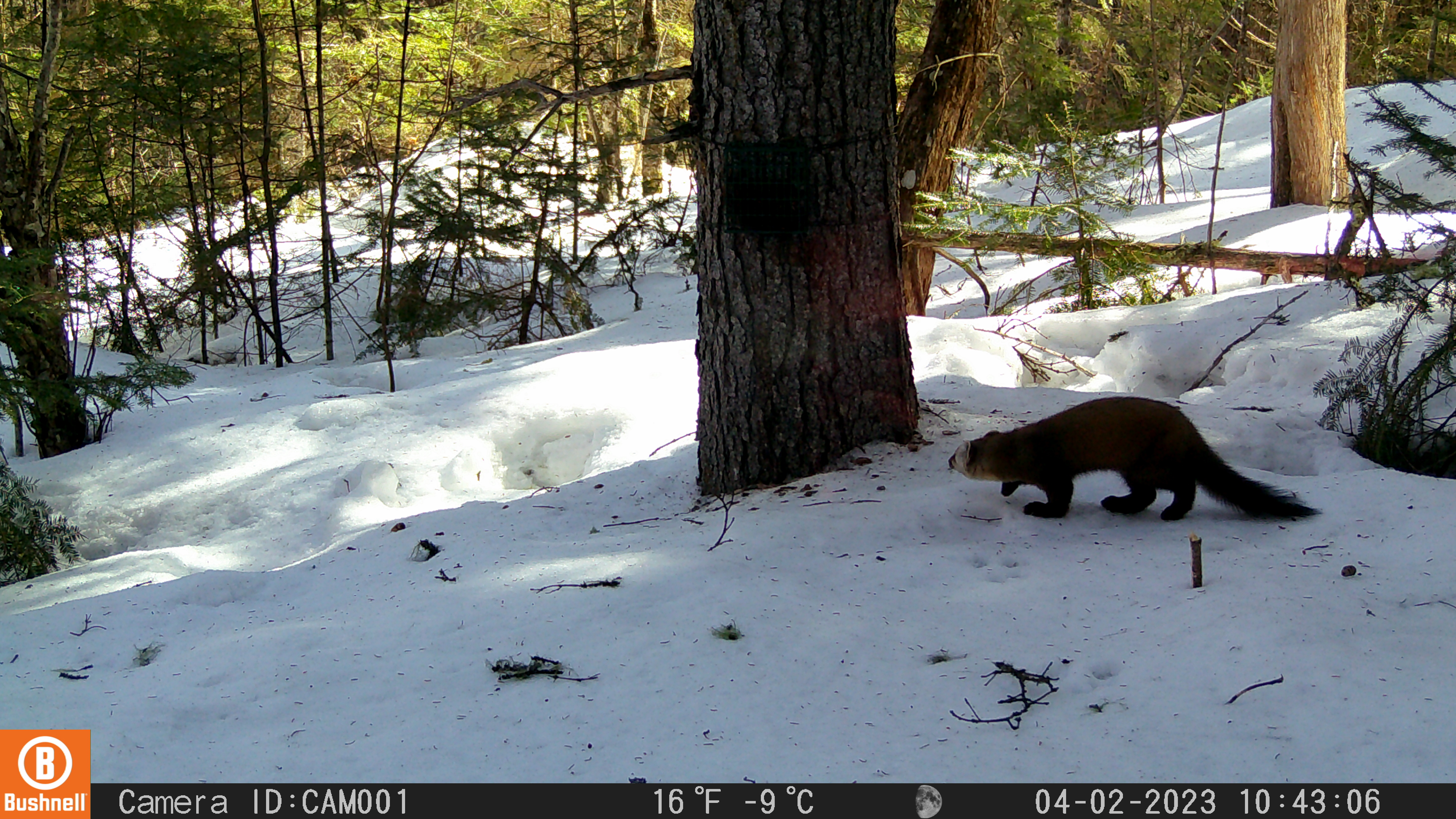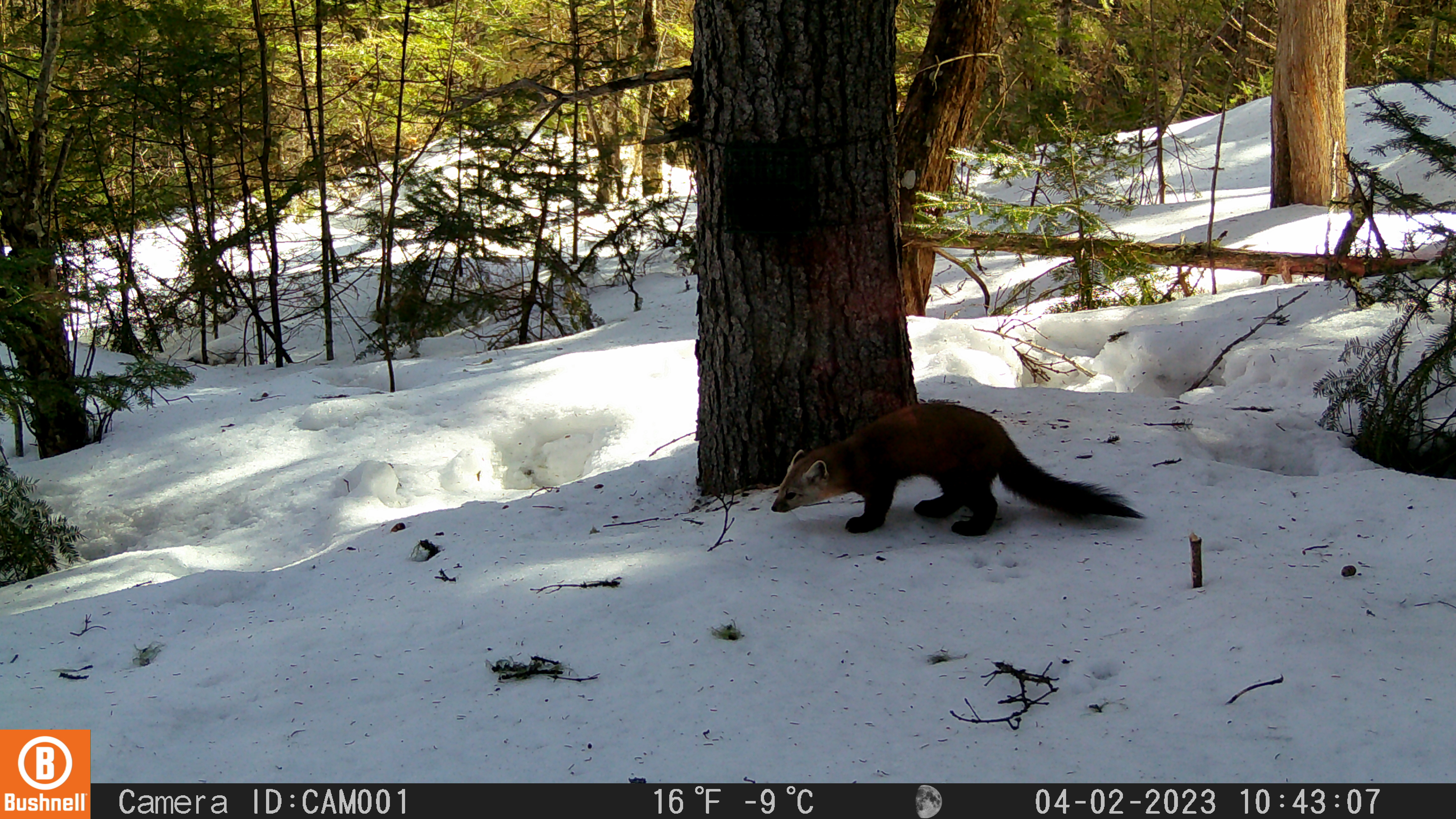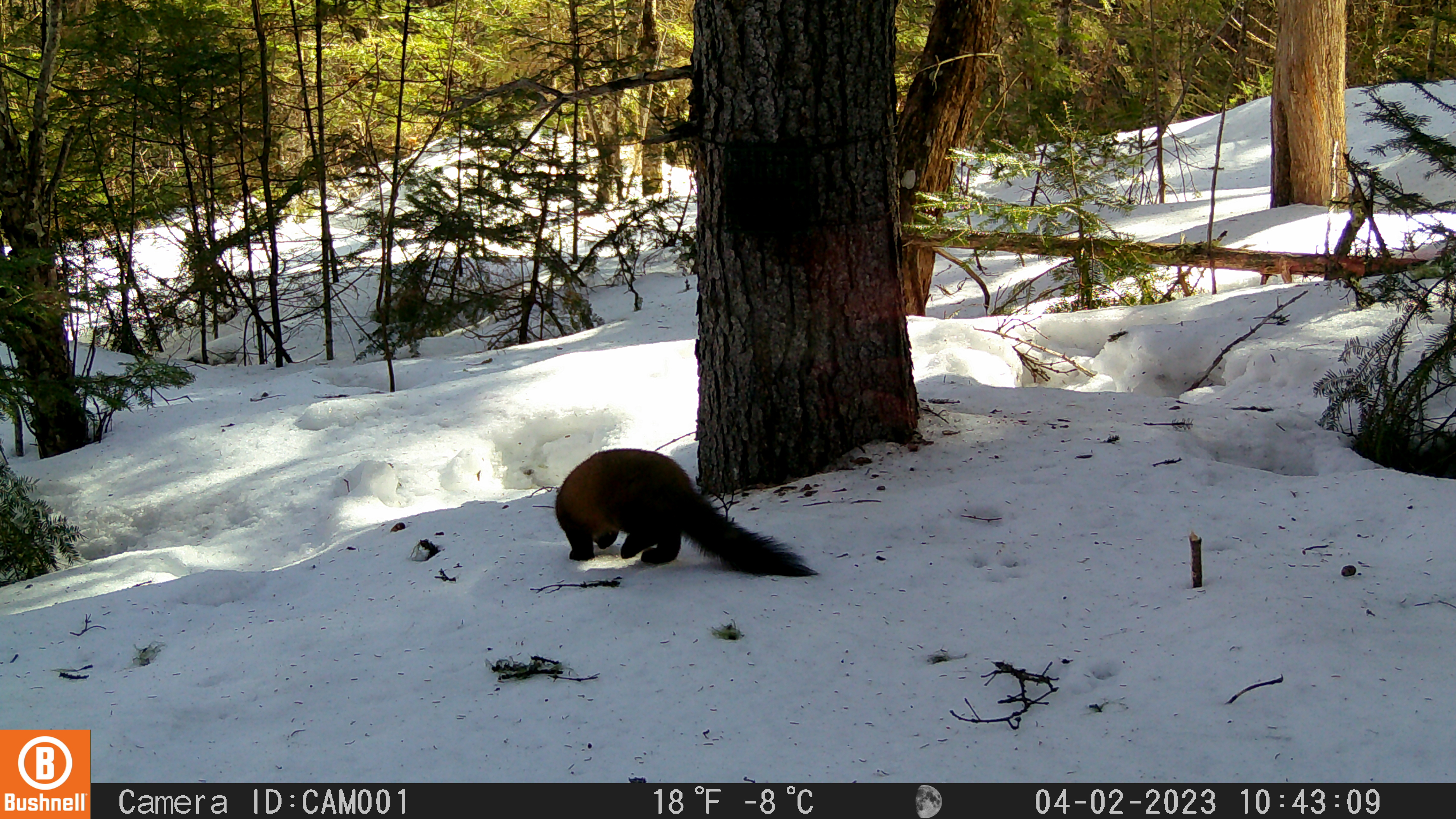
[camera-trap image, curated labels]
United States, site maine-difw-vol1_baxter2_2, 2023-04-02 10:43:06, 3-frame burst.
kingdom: Animalia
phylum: Chordata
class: Mammalia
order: Carnivora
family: Mustelidae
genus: Martes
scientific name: Martes americana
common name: american marten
American marten (Martes americana).